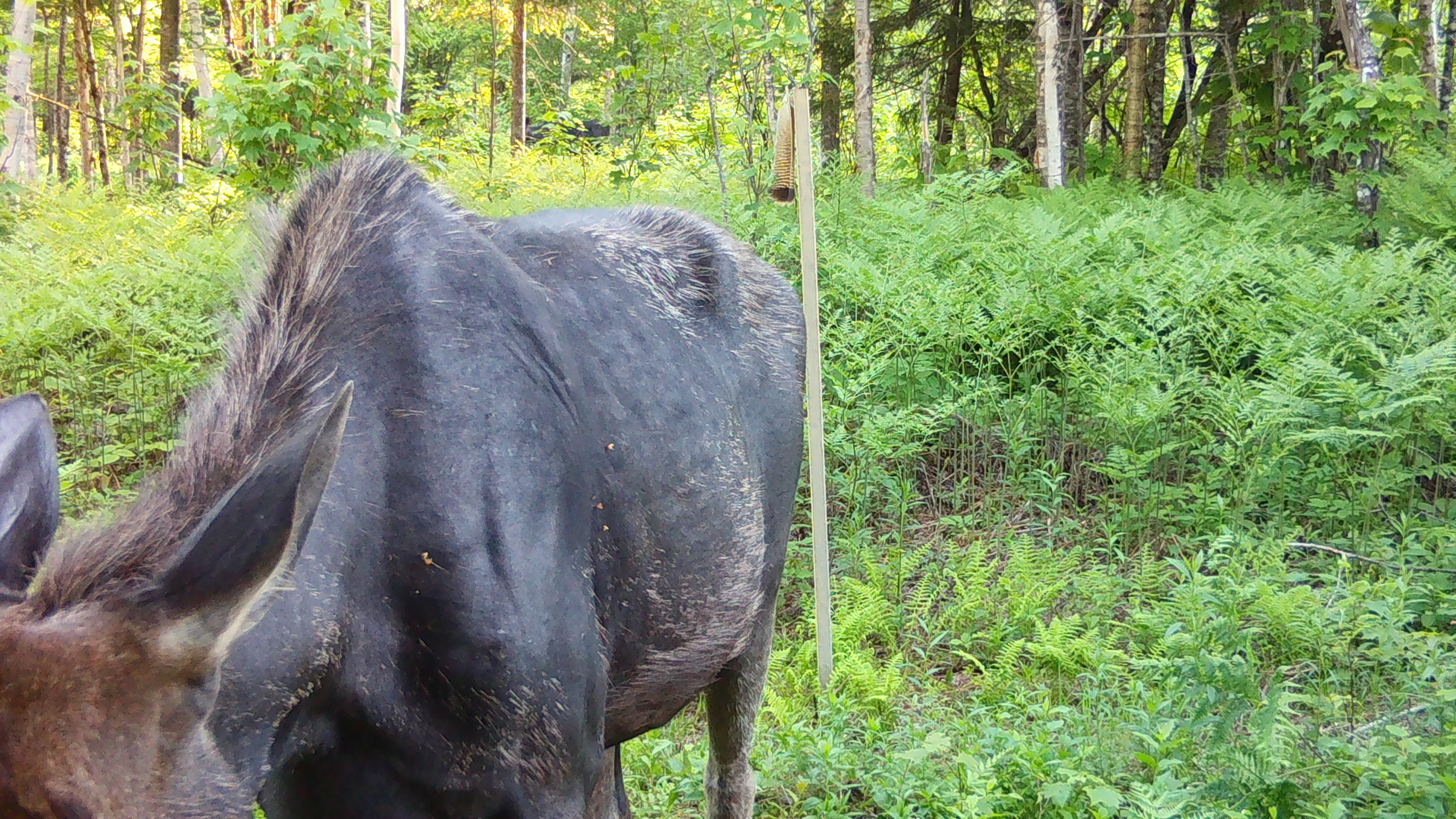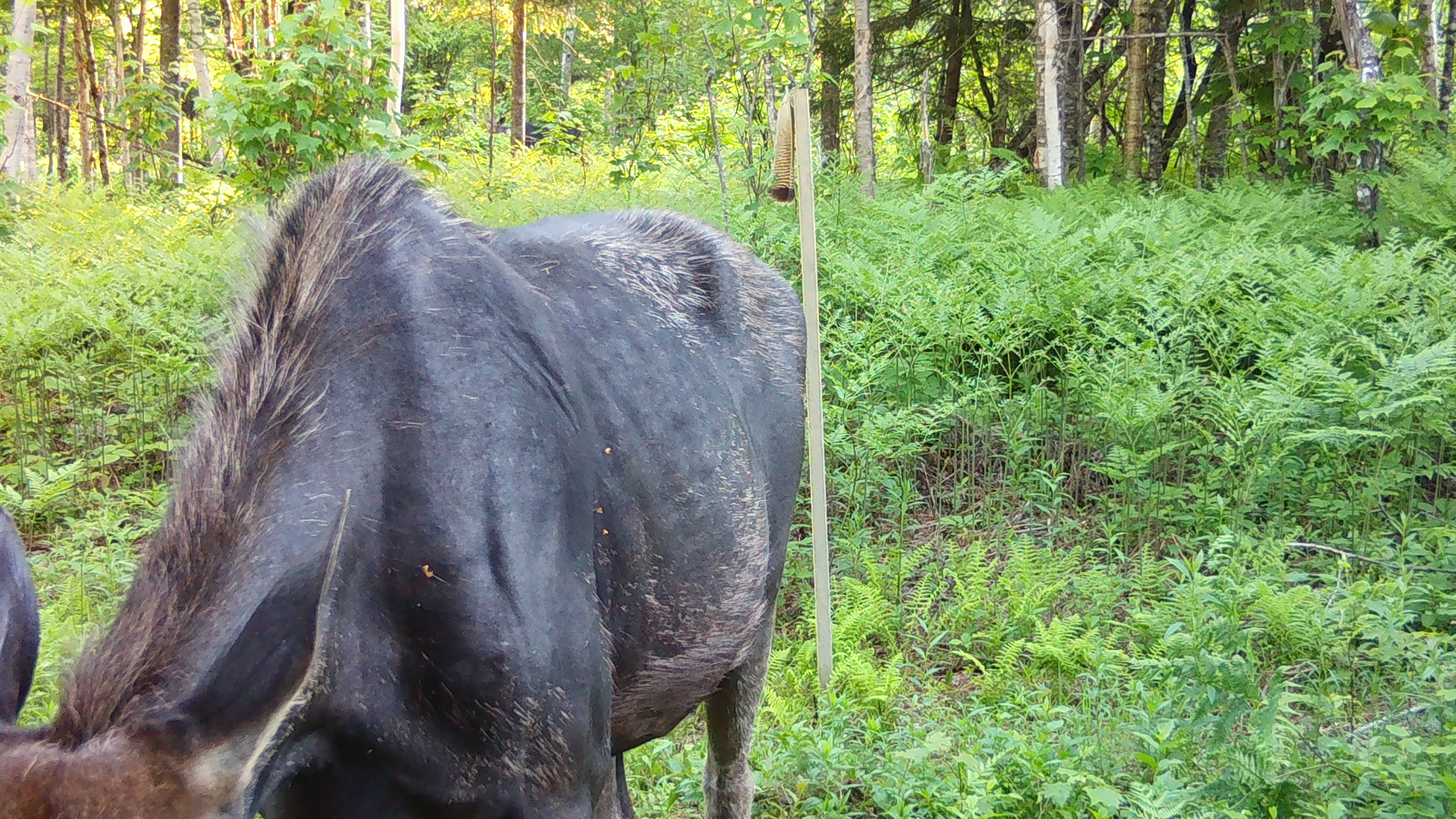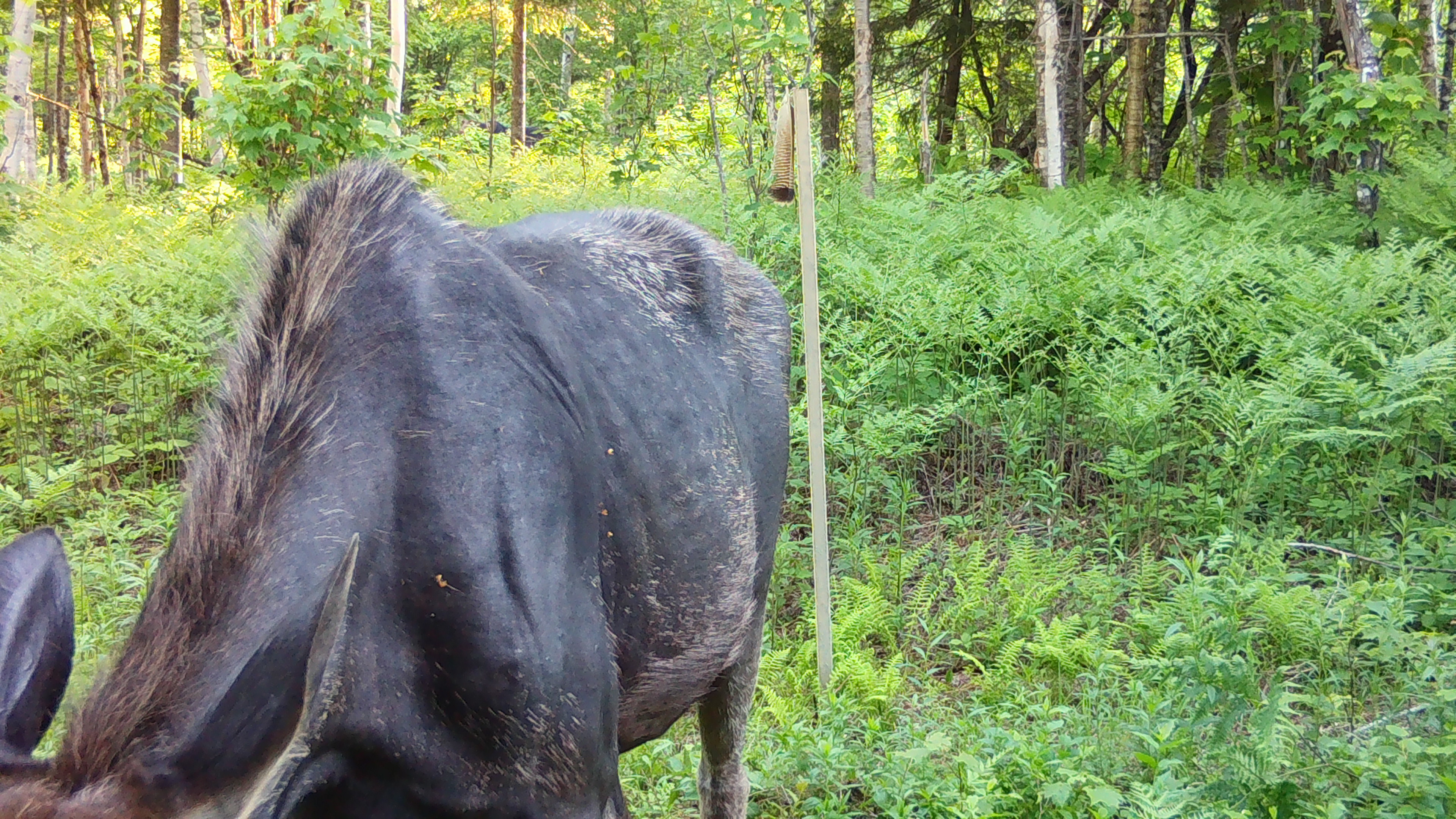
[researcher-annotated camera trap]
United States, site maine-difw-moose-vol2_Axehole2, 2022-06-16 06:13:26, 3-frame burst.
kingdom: Animalia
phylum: Chordata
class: Mammalia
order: Artiodactyla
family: Cervidae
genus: Alces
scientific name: Alces alces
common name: moose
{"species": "moose (Alces alces)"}